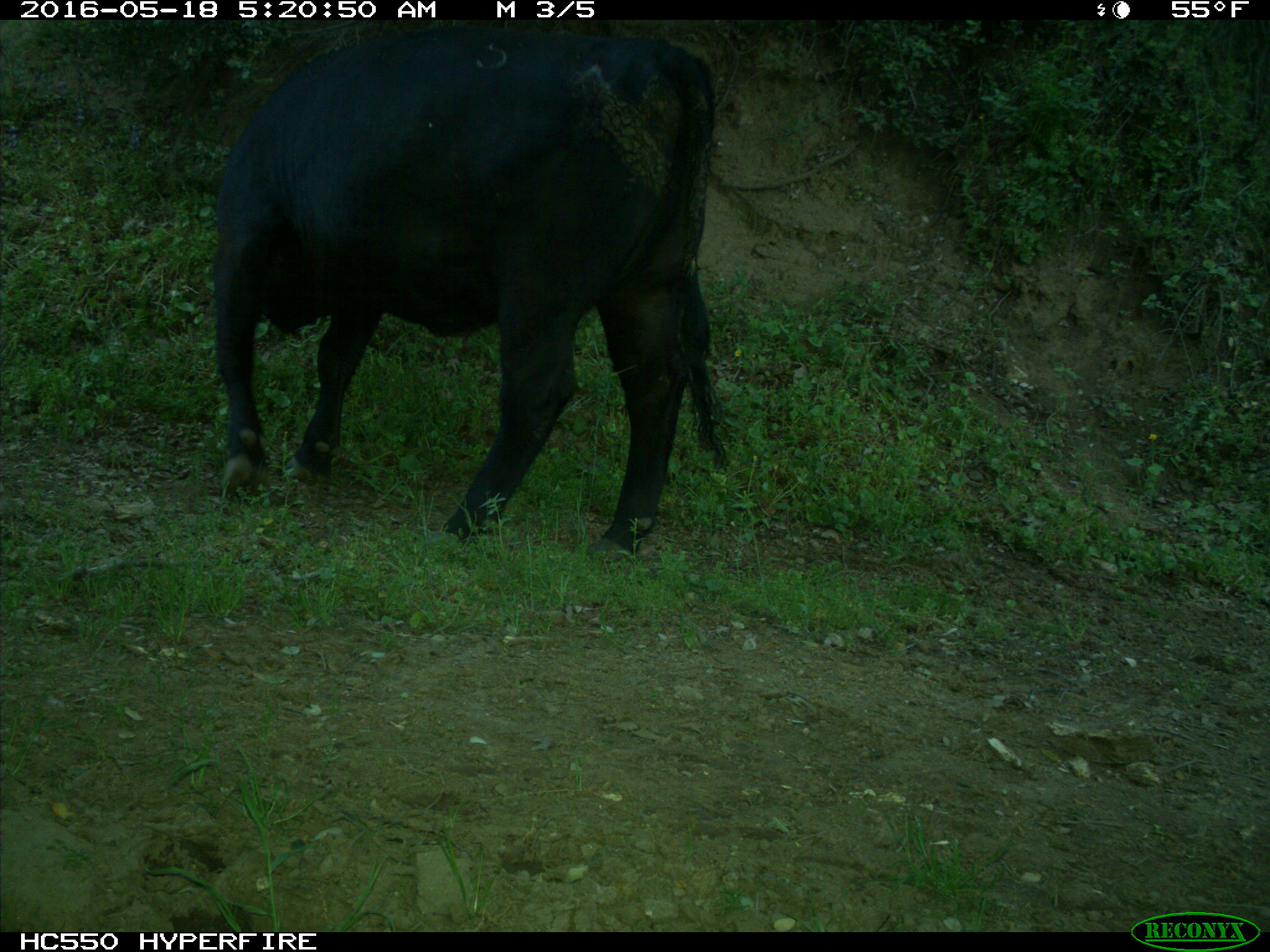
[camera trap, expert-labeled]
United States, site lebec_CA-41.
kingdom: Animalia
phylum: Chordata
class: Mammalia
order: Artiodactyla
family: Bovidae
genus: Bos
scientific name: Bos taurus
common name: domestic cow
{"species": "Bos taurus (domestic cow)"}